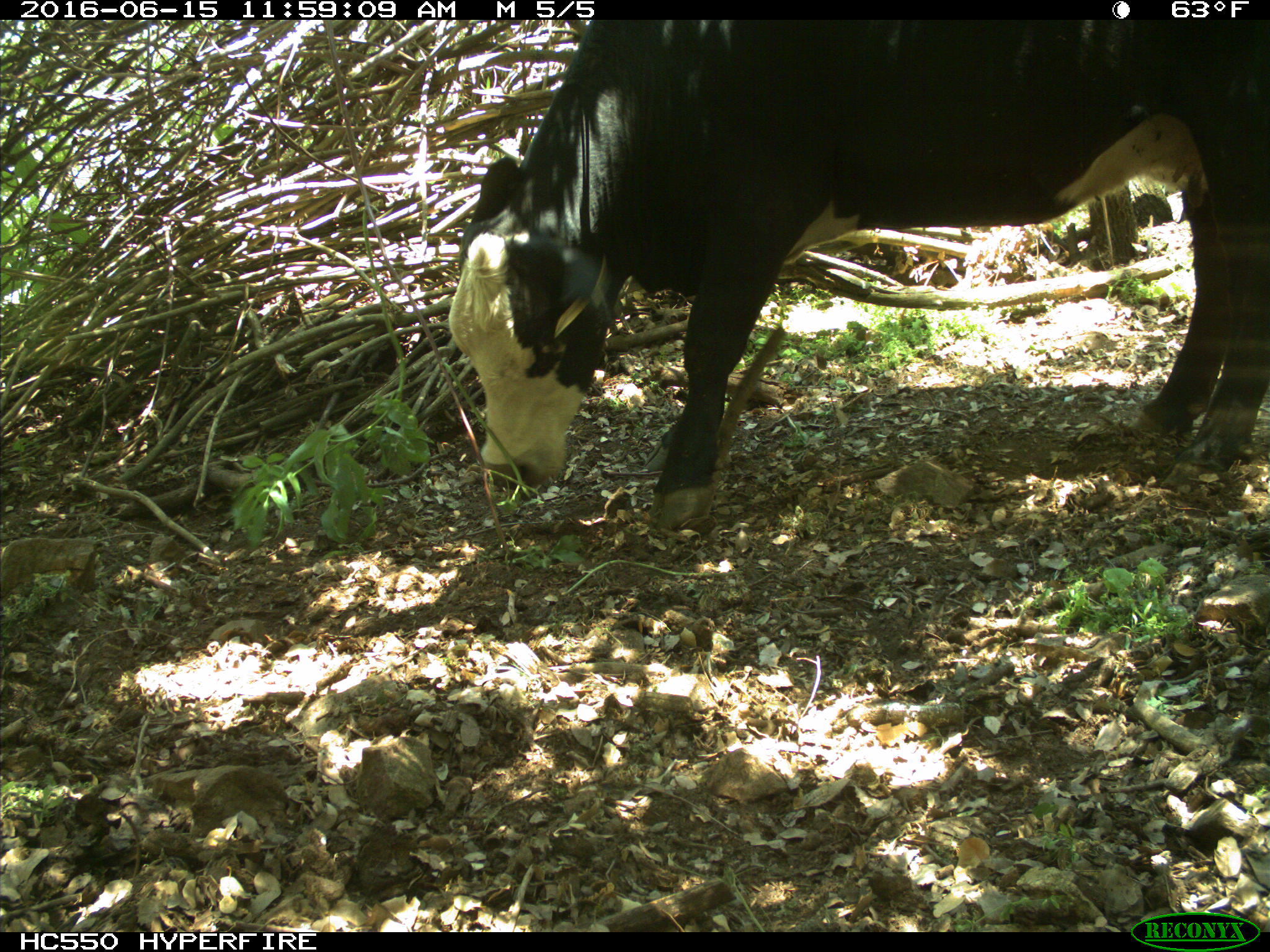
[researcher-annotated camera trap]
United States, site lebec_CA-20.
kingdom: Animalia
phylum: Chordata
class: Mammalia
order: Artiodactyla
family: Bovidae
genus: Bos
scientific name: Bos taurus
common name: domestic cow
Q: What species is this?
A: Bos taurus (domestic cow).